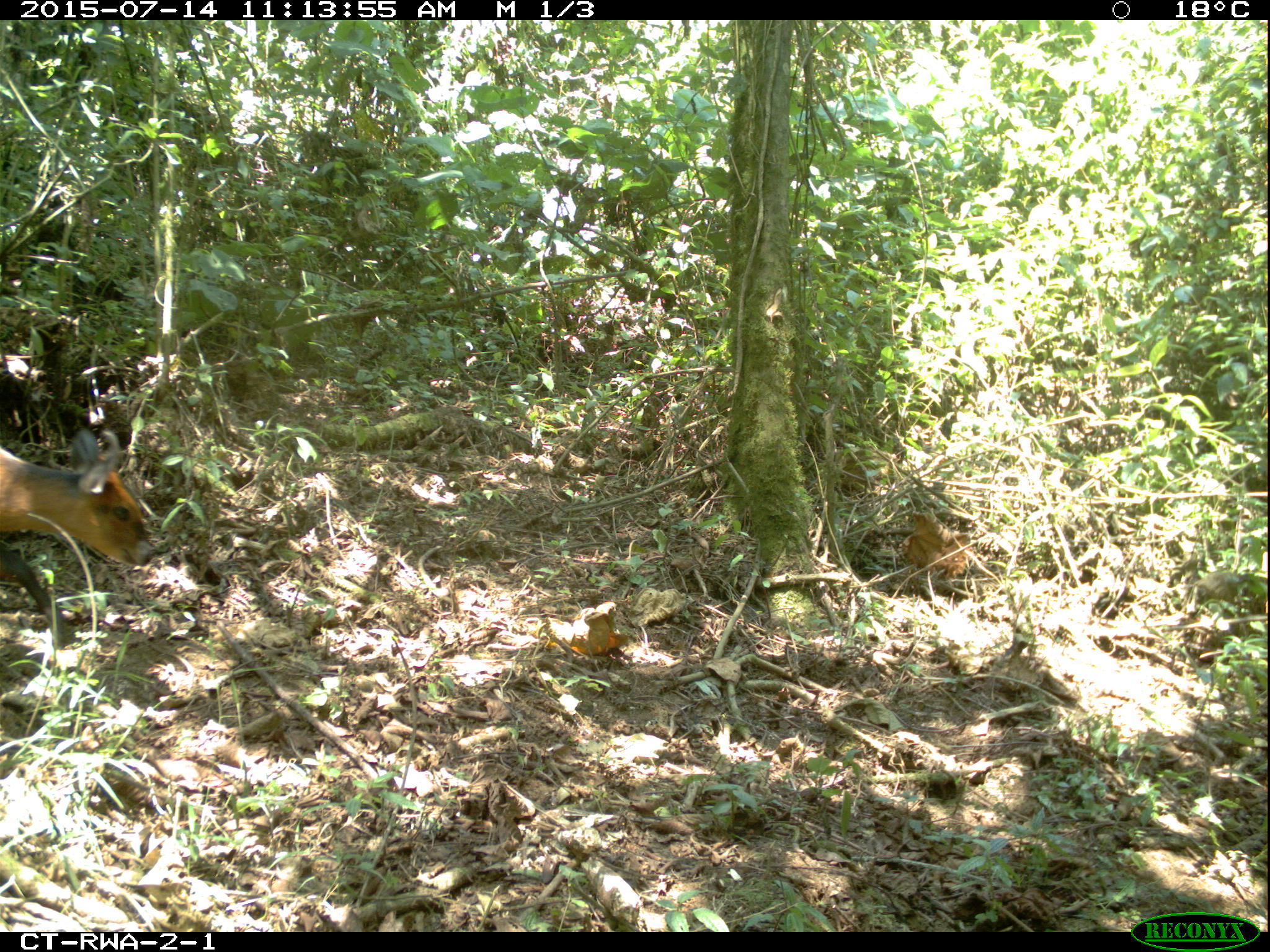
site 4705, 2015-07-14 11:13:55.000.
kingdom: Animalia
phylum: Chordata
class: Mammalia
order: Artiodactyla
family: Bovidae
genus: Cephalophus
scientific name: Cephalophus nigrifrons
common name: black-fronted duiker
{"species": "Cephalophus nigrifrons (black-fronted duiker)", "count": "1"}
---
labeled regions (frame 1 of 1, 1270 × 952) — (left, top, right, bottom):
cephalophus nigrifrons: (1, 428, 159, 643)